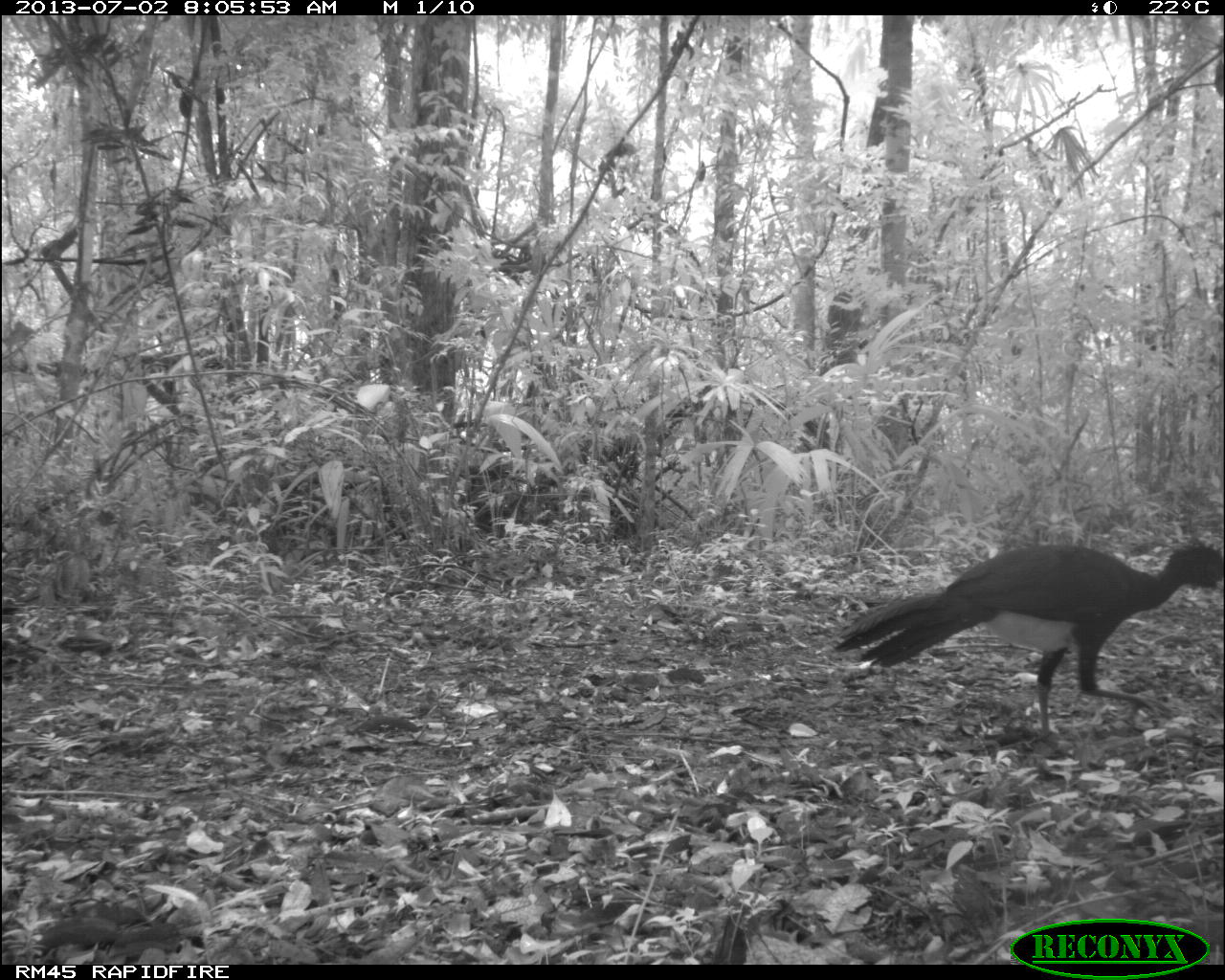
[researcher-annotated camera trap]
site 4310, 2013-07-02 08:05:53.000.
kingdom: Animalia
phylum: Chordata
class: Aves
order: Galliformes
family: Cracidae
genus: Crax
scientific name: Crax rubra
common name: great curassow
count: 2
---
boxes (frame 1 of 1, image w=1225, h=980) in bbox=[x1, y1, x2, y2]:
crax rubra: bbox=[828, 537, 1221, 740]